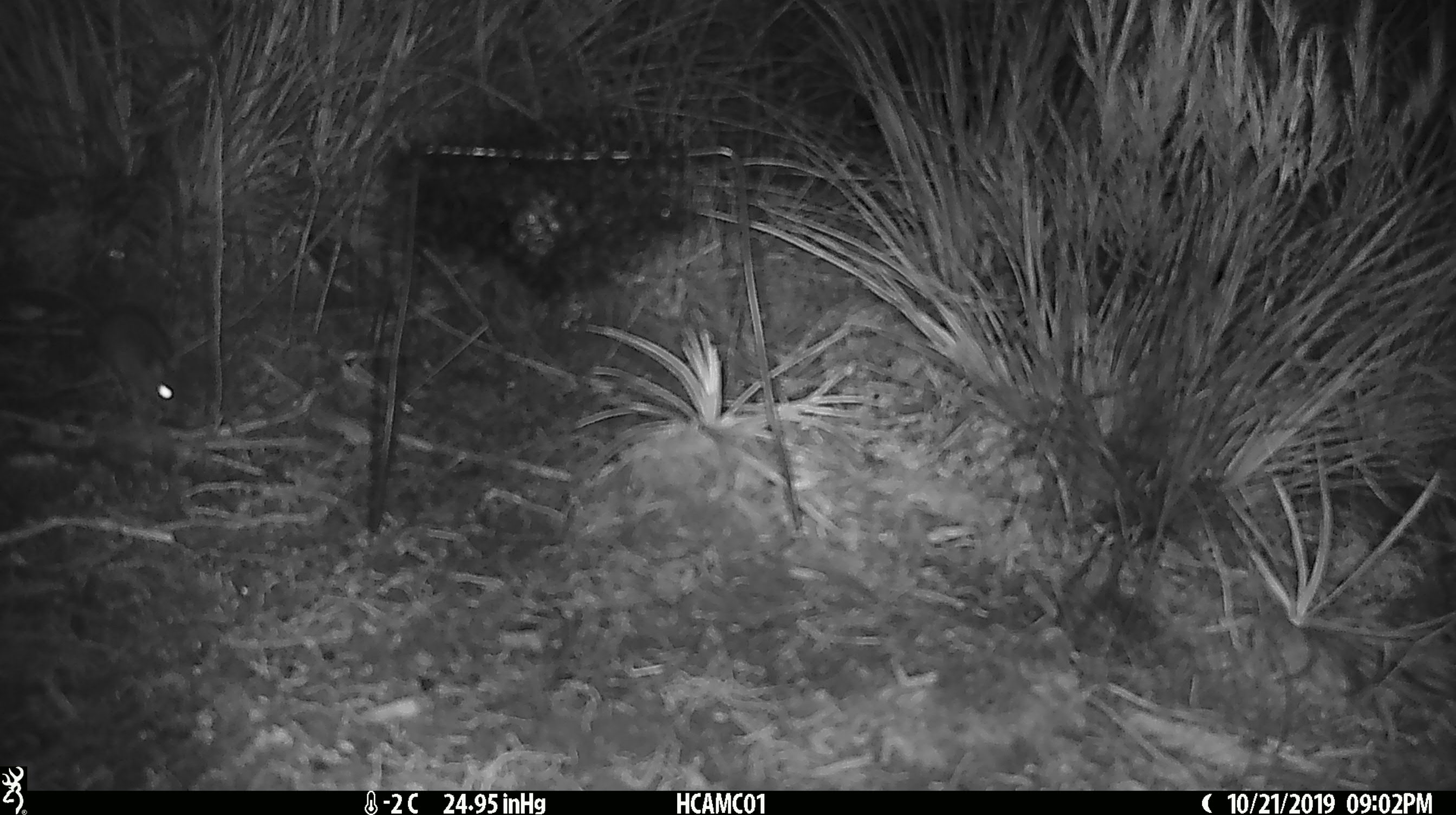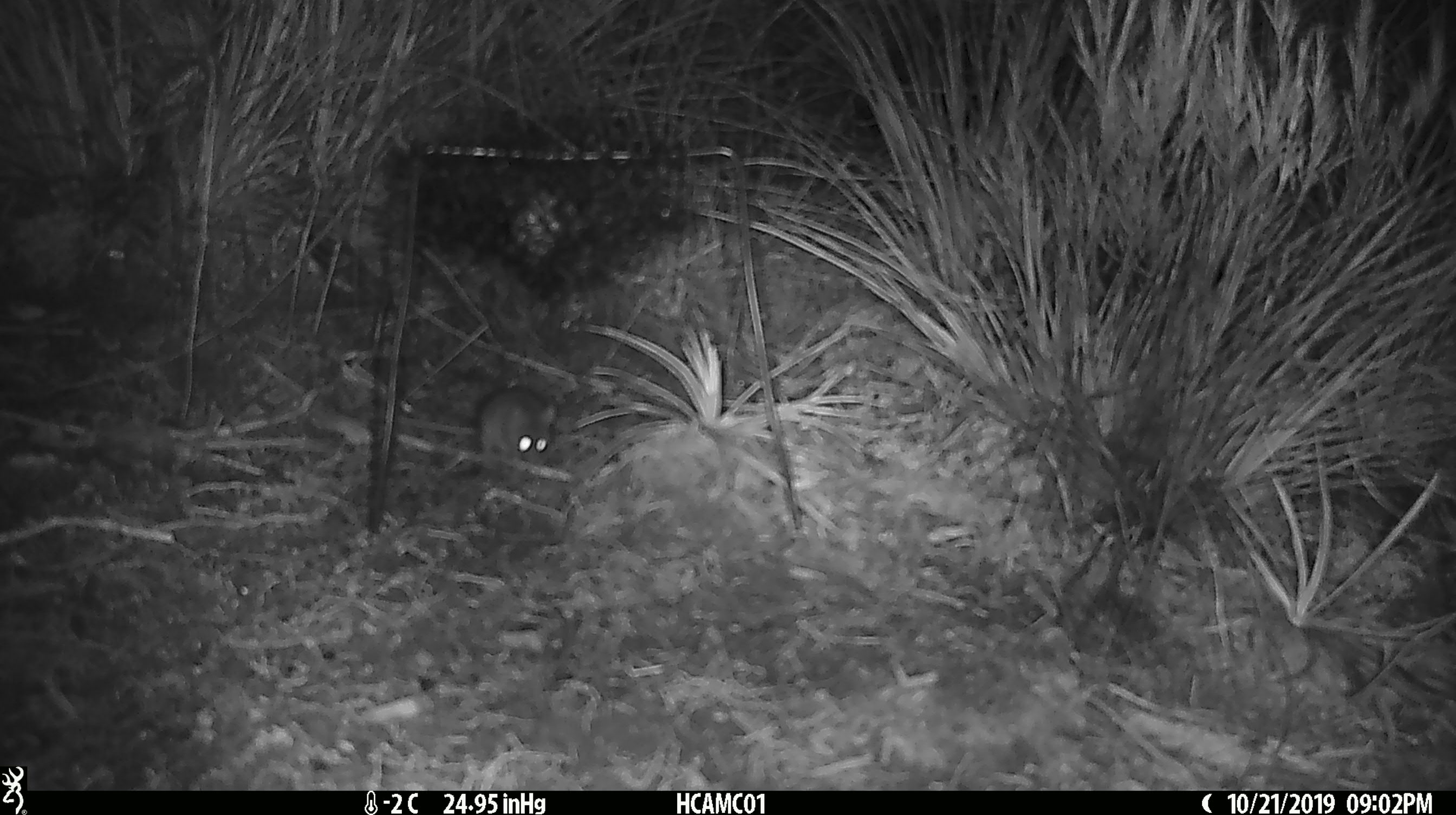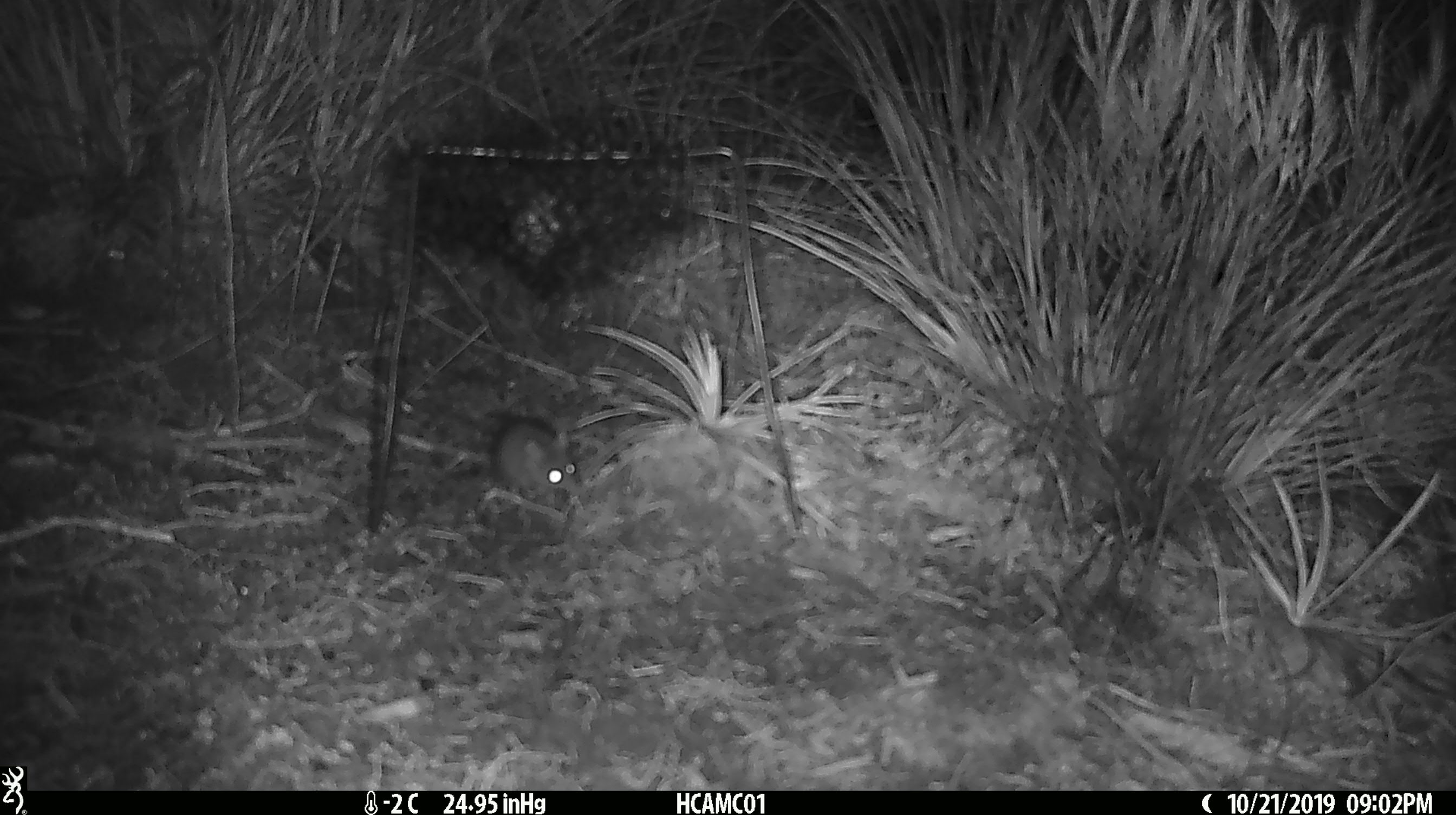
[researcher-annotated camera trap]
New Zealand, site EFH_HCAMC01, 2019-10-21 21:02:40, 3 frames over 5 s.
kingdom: Animalia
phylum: Chordata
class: Mammalia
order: Rodentia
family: Muridae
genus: Mus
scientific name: Mus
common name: mouse